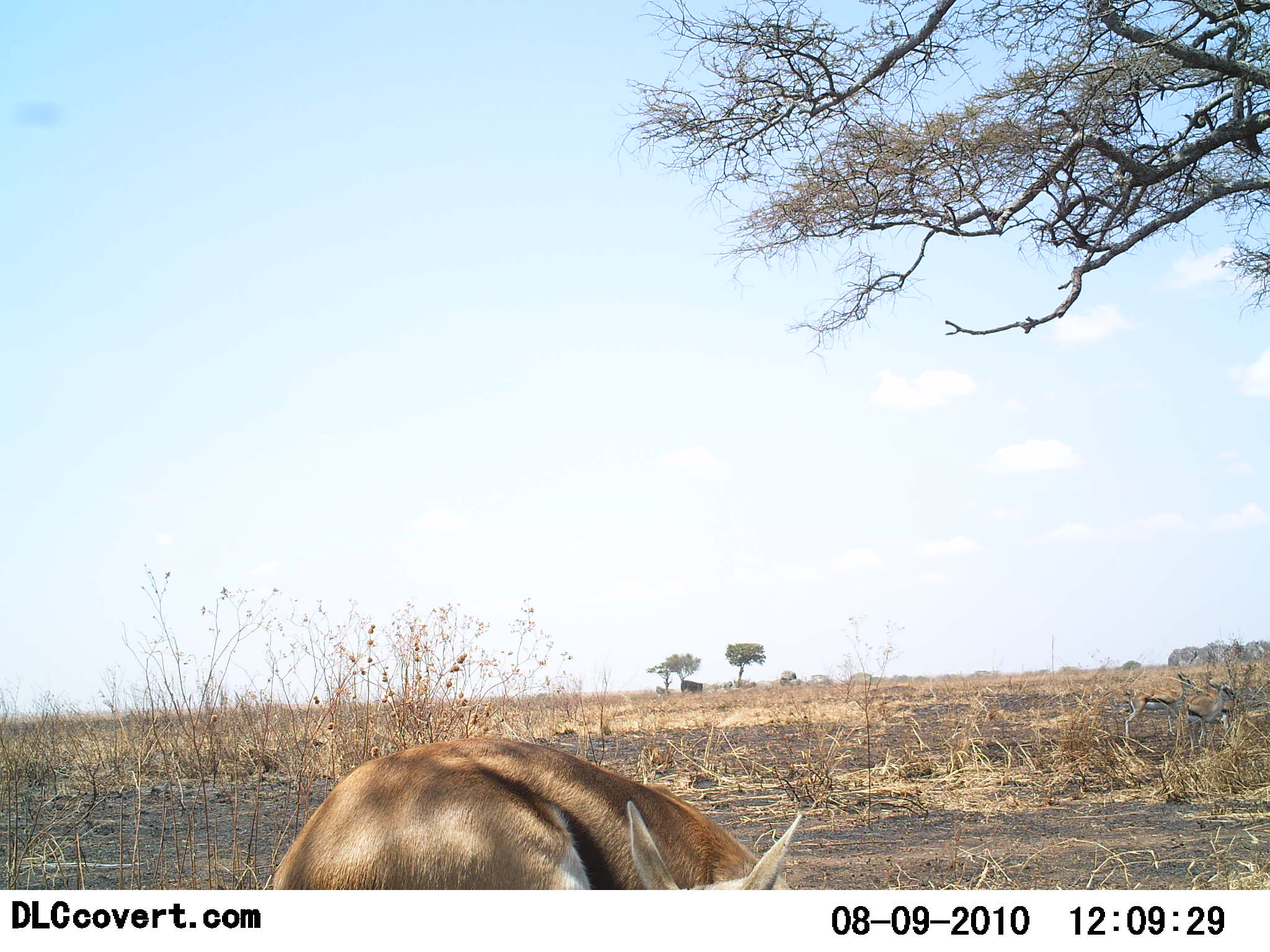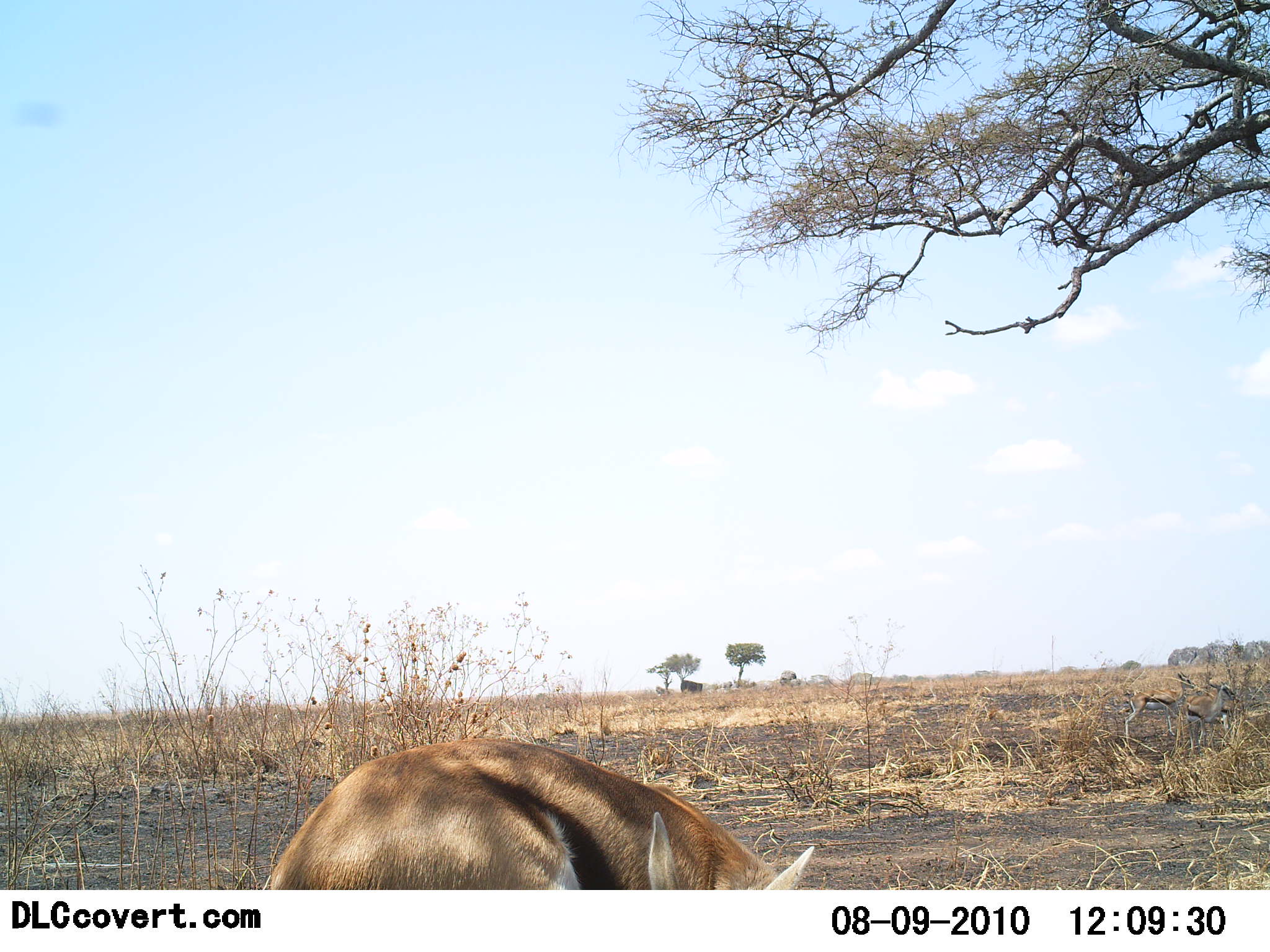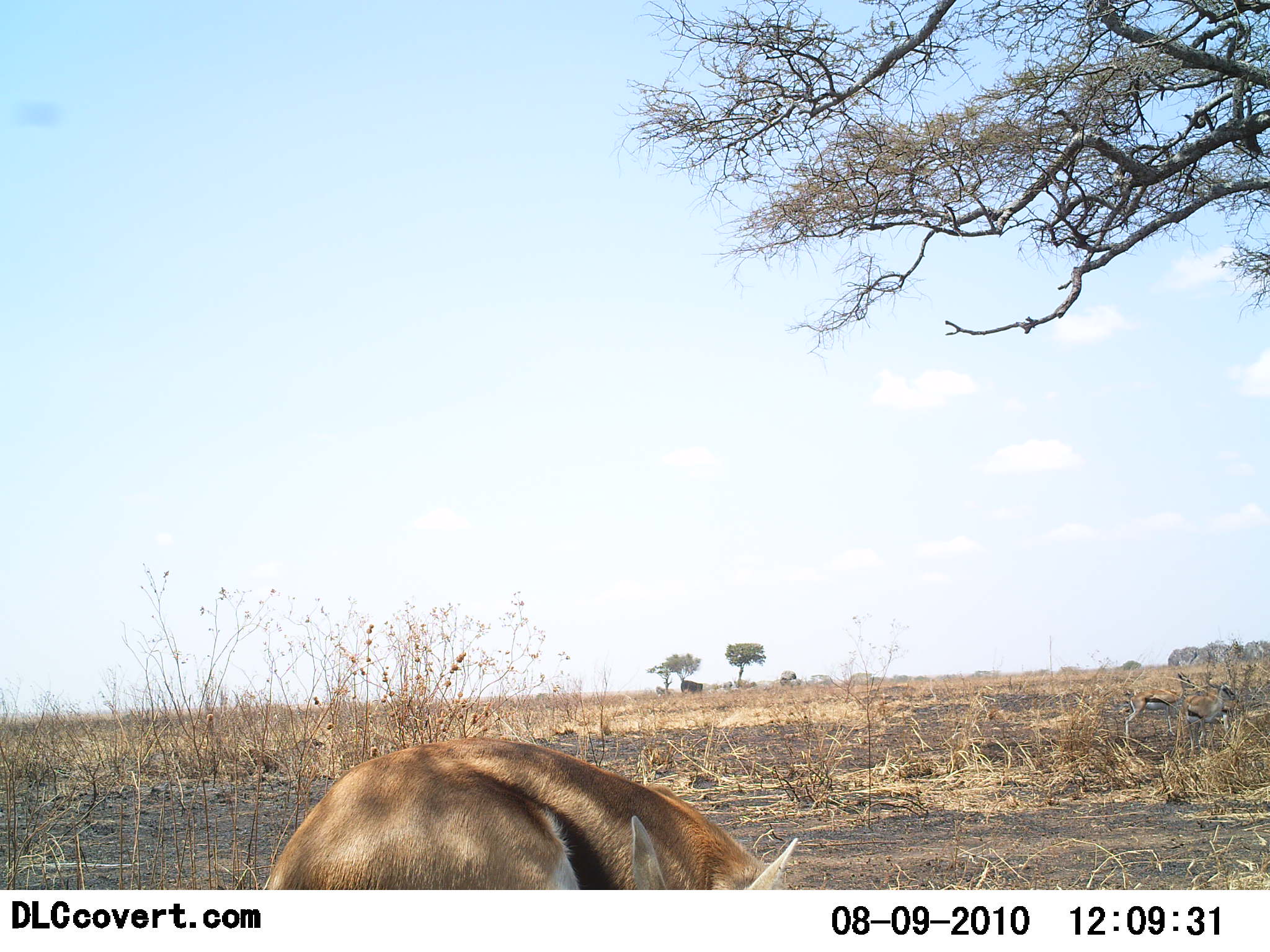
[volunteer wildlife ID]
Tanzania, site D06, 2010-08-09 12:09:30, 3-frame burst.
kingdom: Animalia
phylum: Chordata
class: Mammalia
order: Artiodactyla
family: Bovidae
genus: Eudorcas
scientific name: Eudorcas thomsonii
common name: thomson's gazelle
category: gazellethomsons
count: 1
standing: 69%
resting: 31%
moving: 8%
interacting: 8%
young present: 0%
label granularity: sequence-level